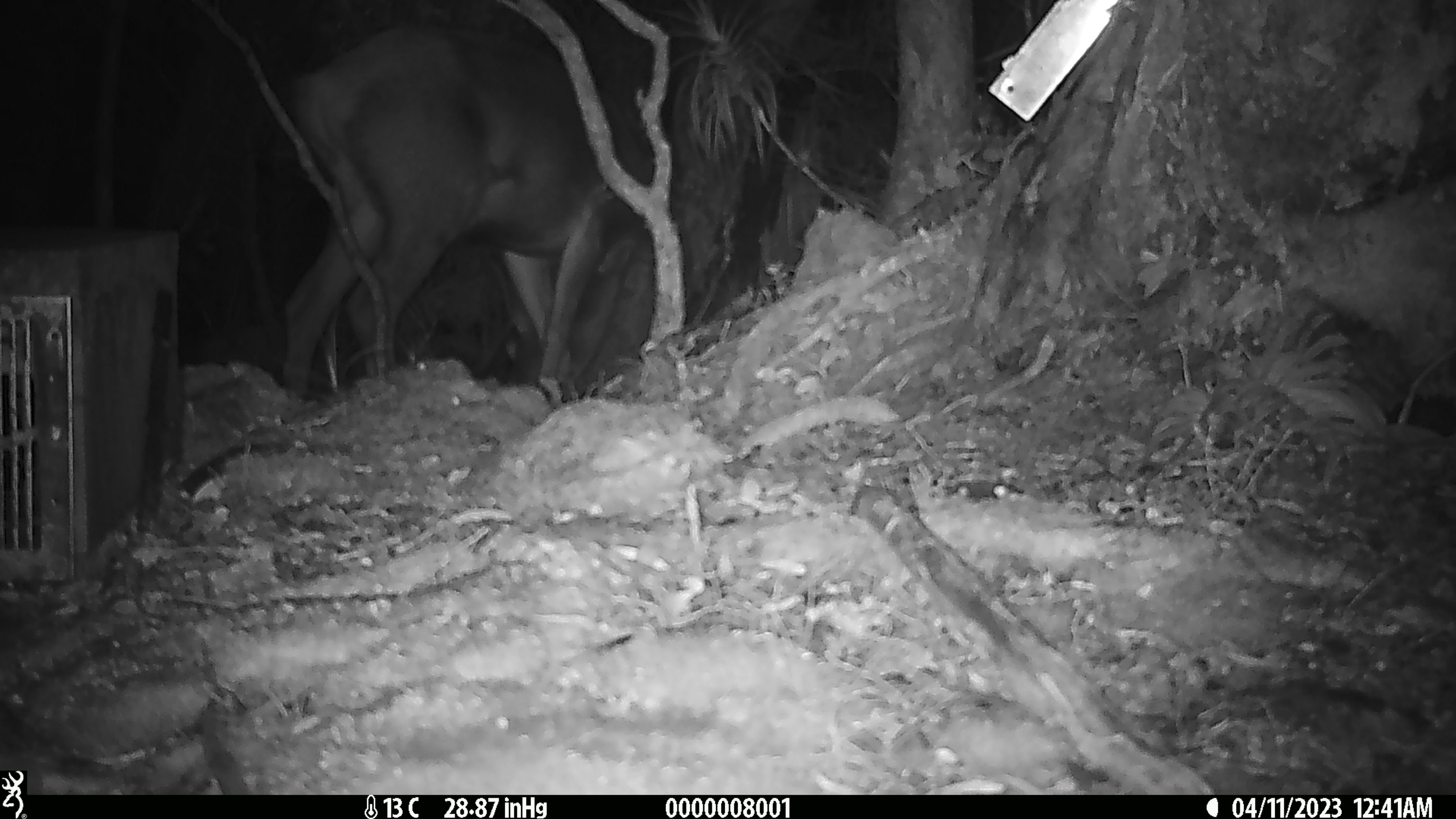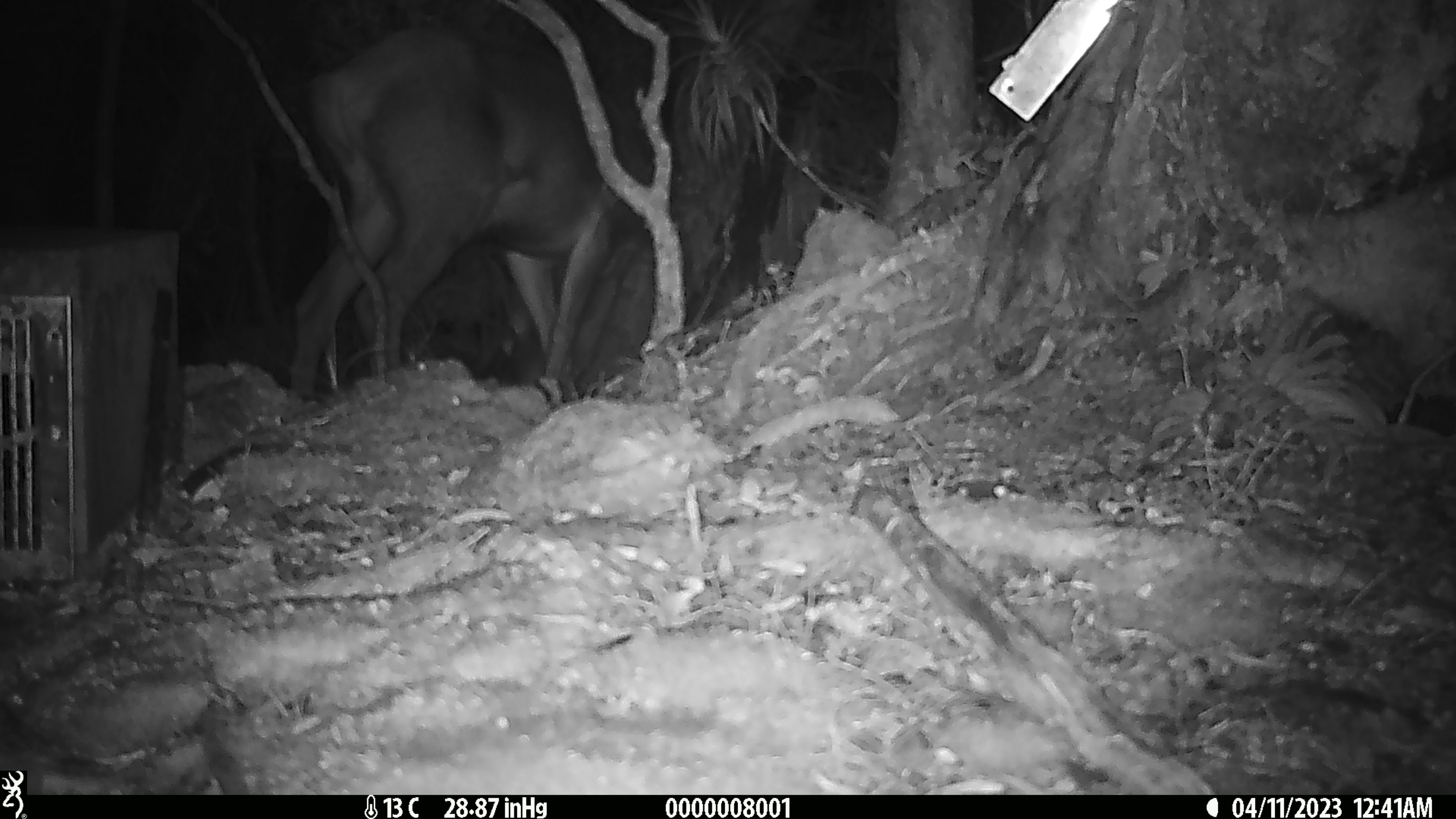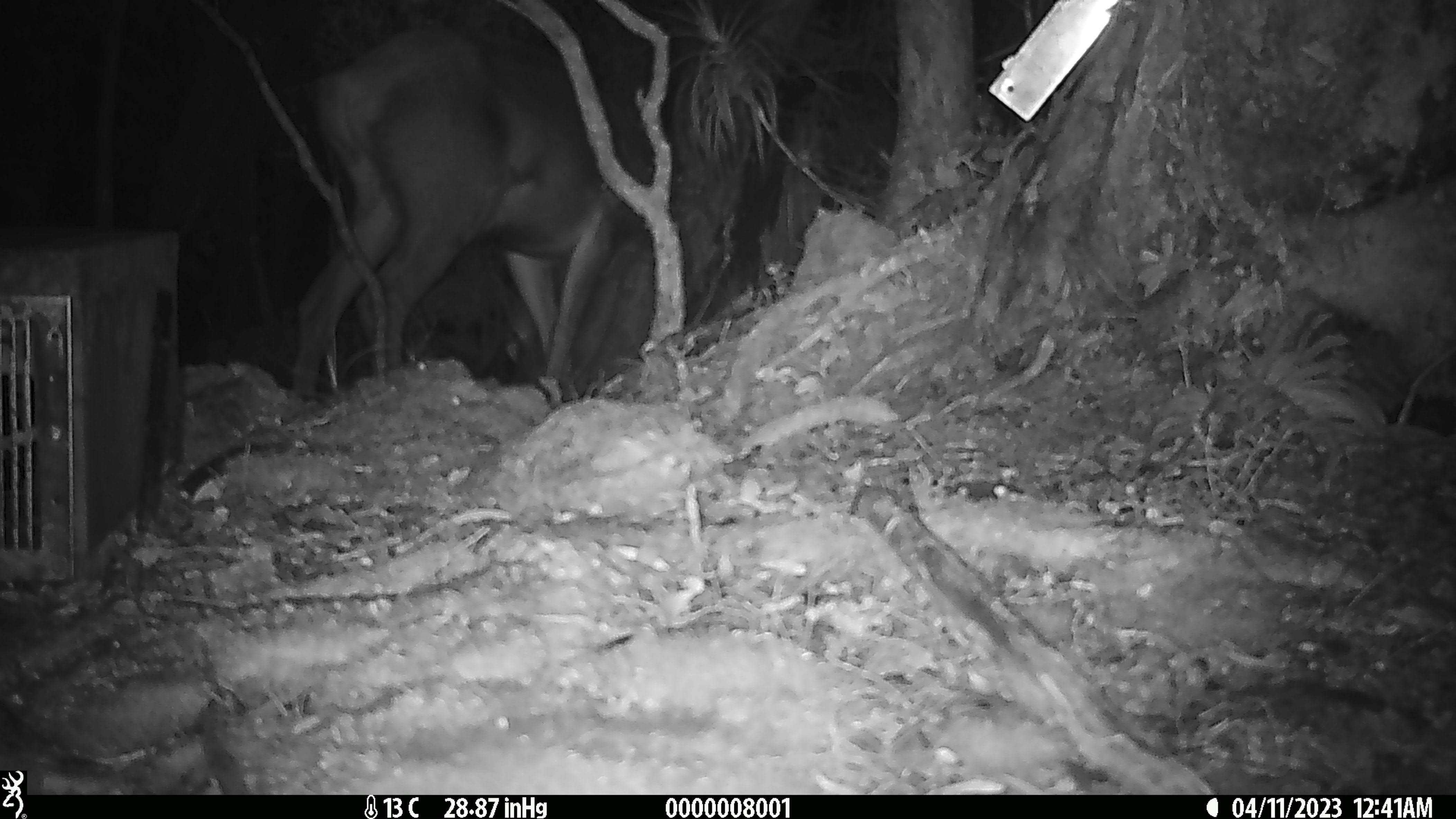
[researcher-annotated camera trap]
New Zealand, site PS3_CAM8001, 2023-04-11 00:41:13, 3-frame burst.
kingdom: Animalia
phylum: Chordata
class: Mammalia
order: Artiodactyla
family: Cervidae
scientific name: Cervidae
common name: deer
Deer (Cervidae).